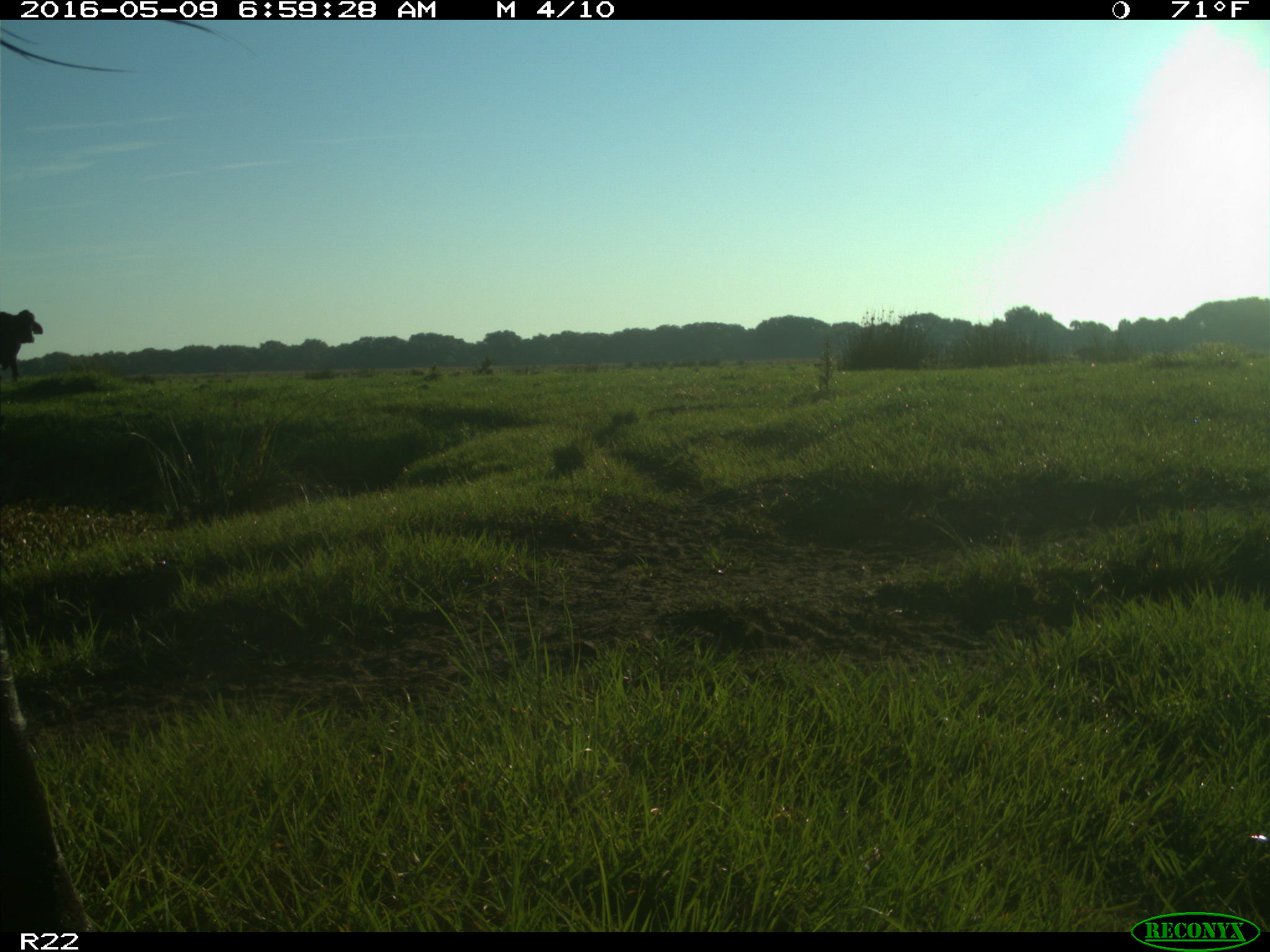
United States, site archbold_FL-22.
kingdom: Animalia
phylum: Chordata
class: Mammalia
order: Artiodactyla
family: Bovidae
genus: Bos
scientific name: Bos taurus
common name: domestic cow